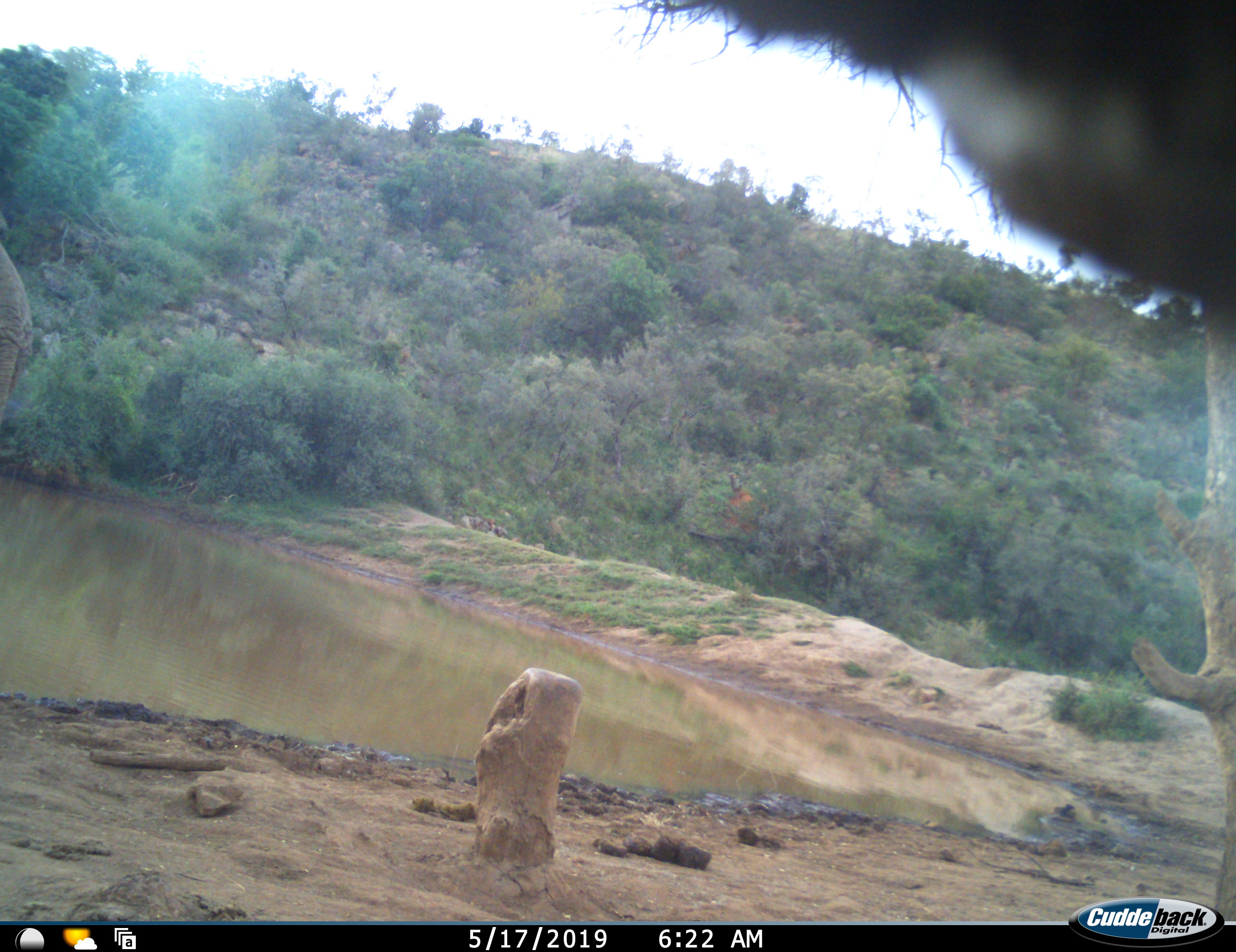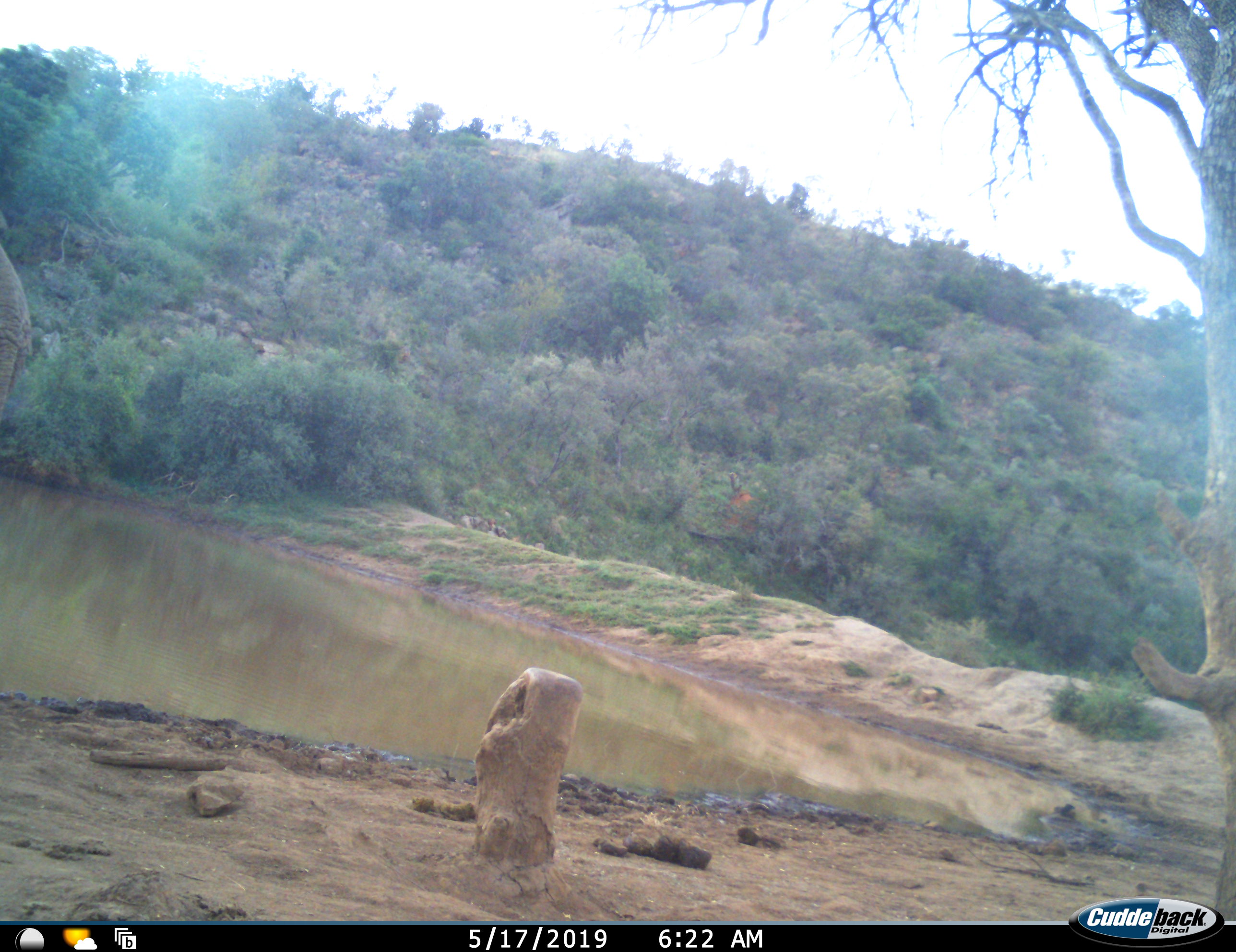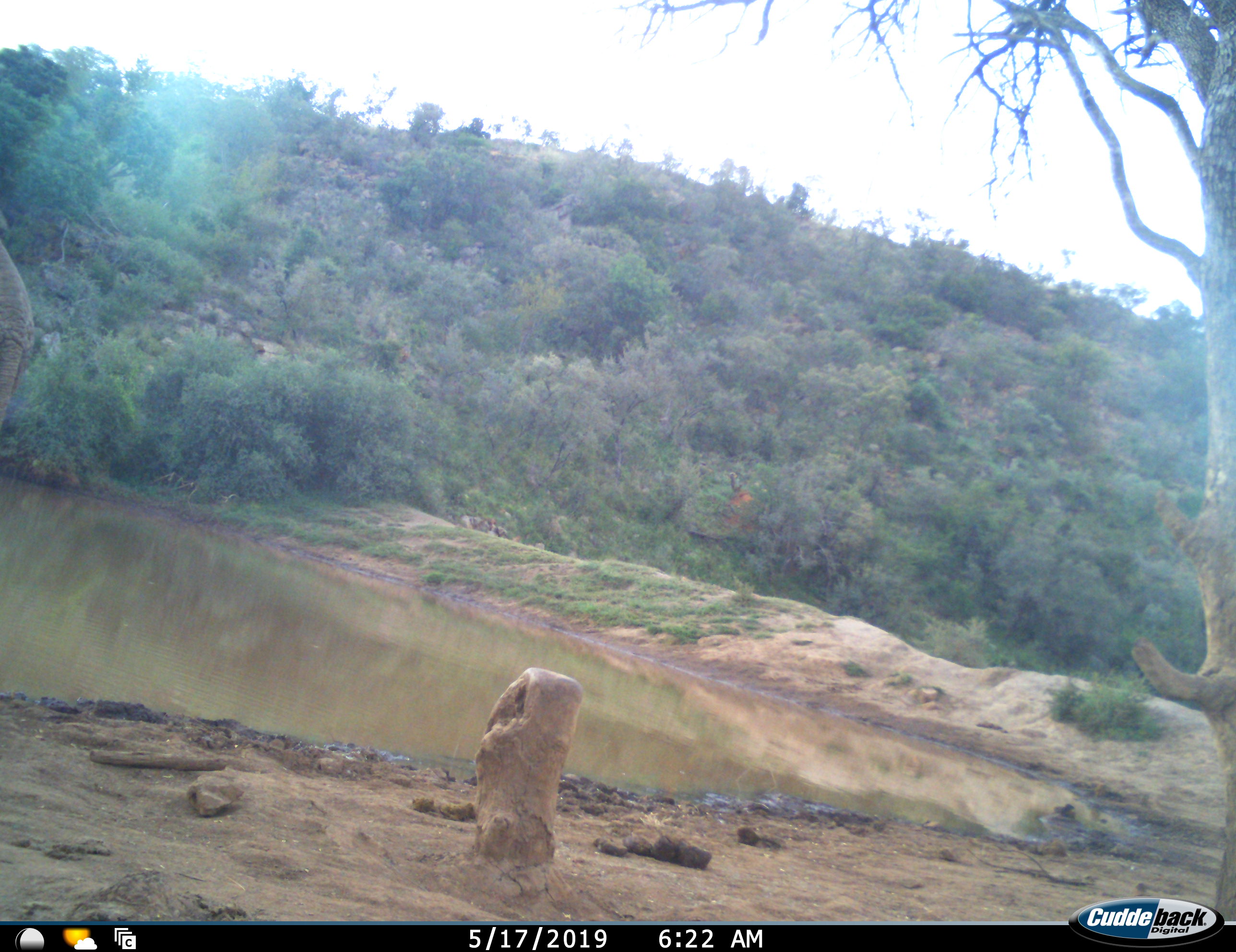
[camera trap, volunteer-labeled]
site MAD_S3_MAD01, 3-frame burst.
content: unidentified animal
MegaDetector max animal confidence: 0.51